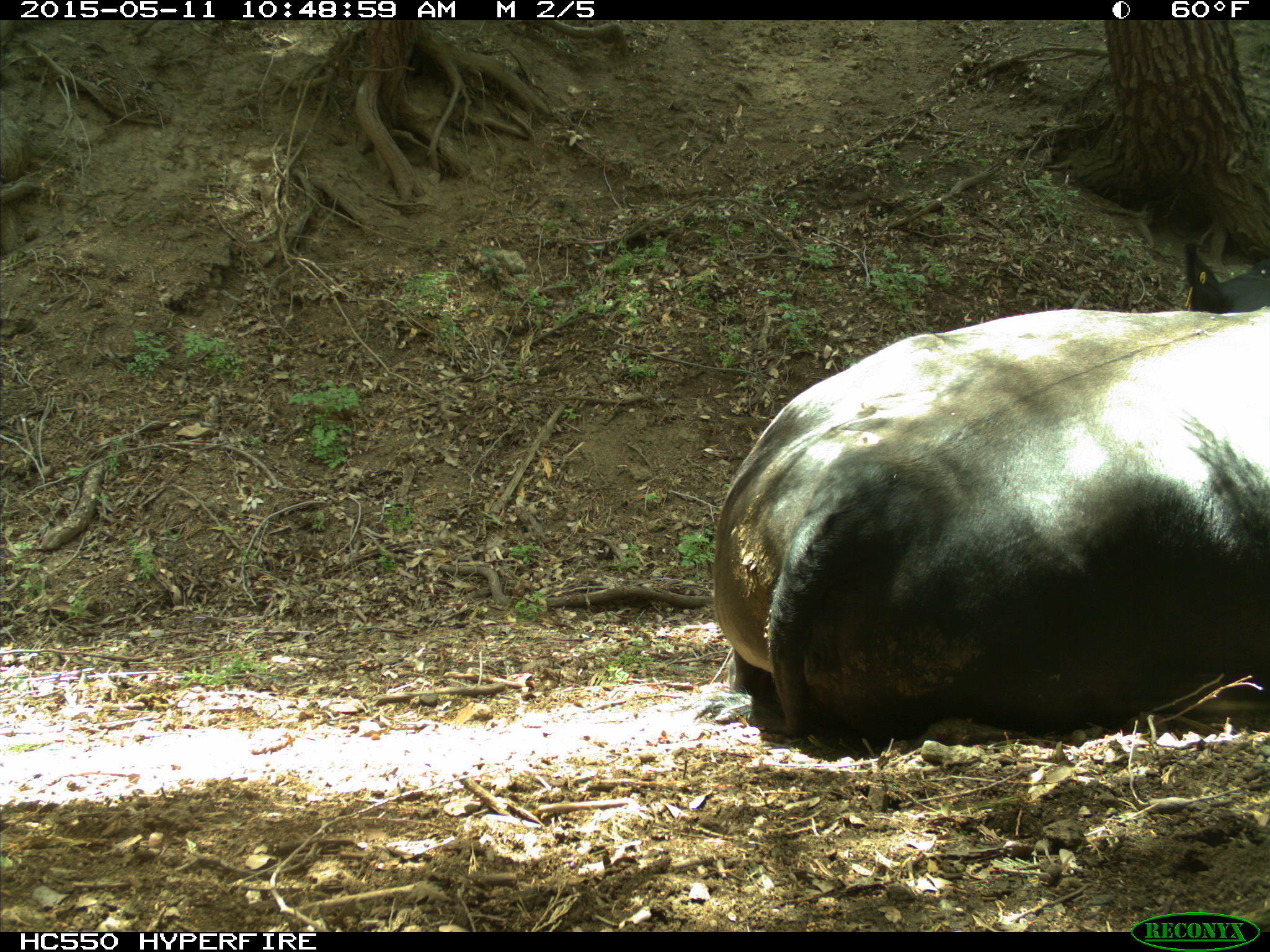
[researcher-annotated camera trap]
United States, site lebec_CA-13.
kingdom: Animalia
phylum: Chordata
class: Mammalia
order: Artiodactyla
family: Bovidae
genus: Bos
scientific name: Bos taurus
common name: domestic cow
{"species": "Bos taurus (domestic cow)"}